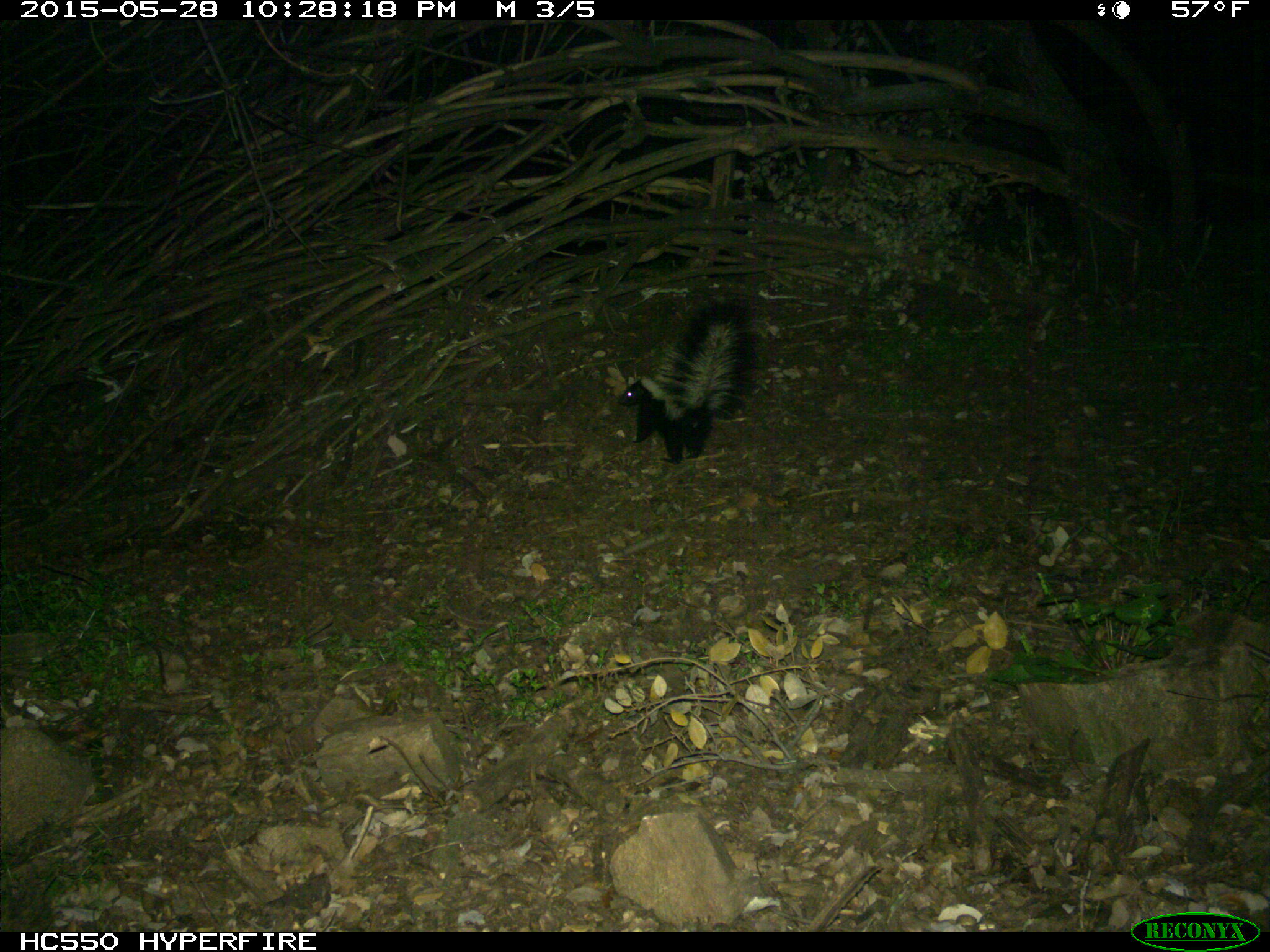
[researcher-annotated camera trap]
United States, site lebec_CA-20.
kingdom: Animalia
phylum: Chordata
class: Mammalia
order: Carnivora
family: Mephitidae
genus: Mephitis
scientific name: Mephitis mephitis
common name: striped skunk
Mephitis mephitis (striped skunk).